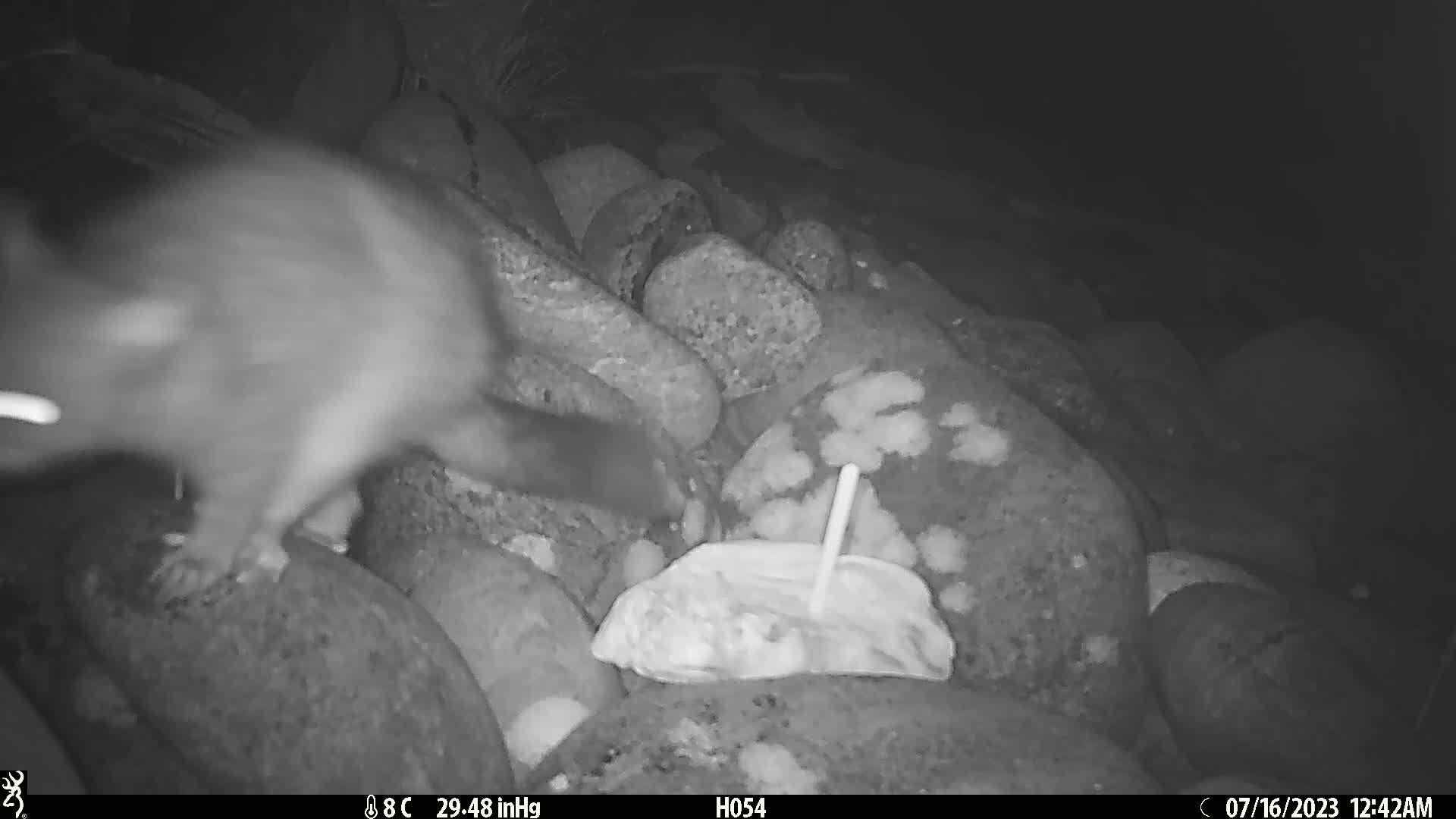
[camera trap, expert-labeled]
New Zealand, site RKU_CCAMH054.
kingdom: Animalia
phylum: Chordata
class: Mammalia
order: Diprotodontia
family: Phalangeridae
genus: Trichosurus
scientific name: Trichosurus vulpecula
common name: common brushtail possum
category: possum